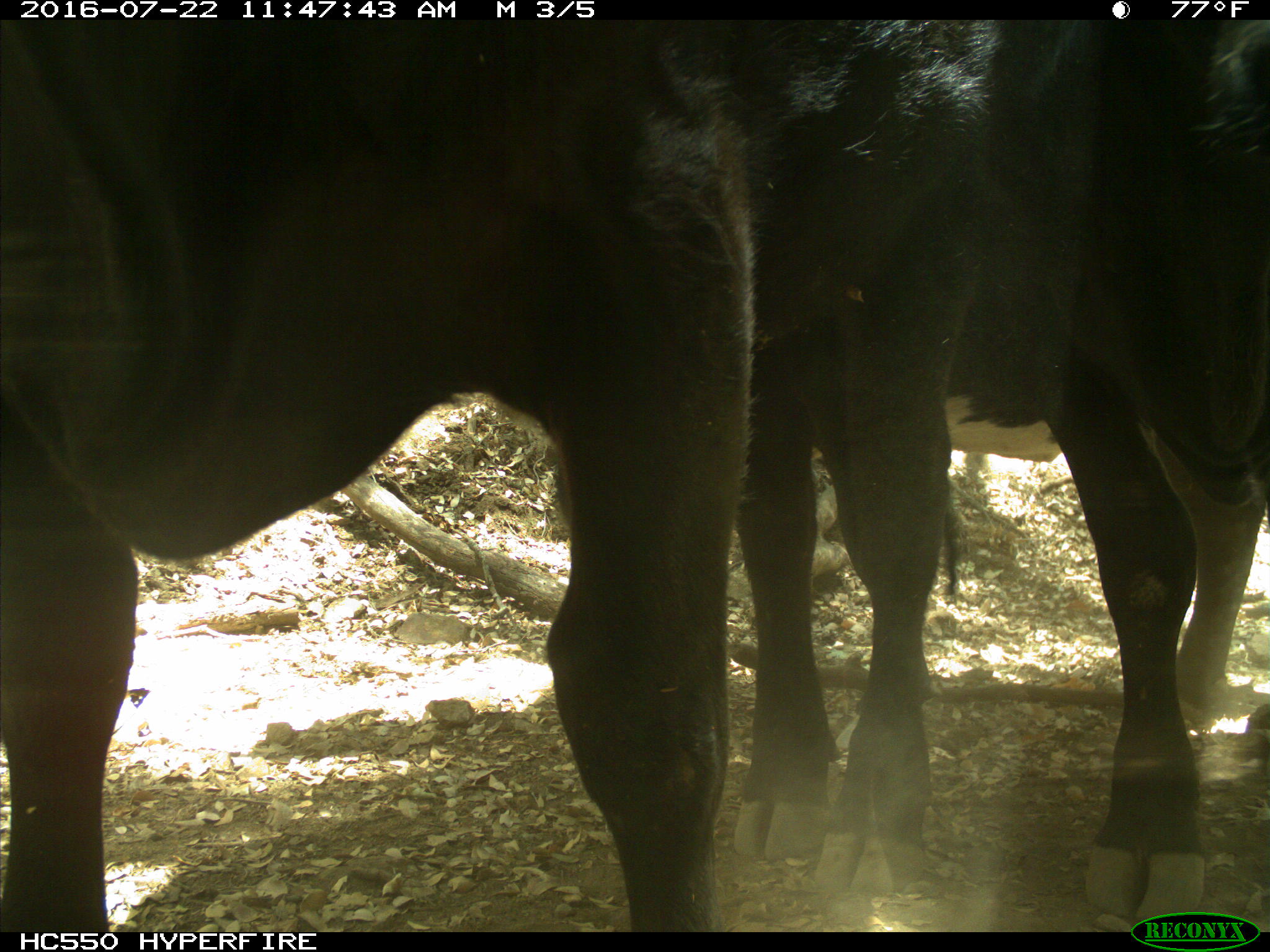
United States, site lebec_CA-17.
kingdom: Animalia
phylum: Chordata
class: Mammalia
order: Artiodactyla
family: Bovidae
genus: Bos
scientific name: Bos taurus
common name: domestic cow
Bos taurus (domestic cow).